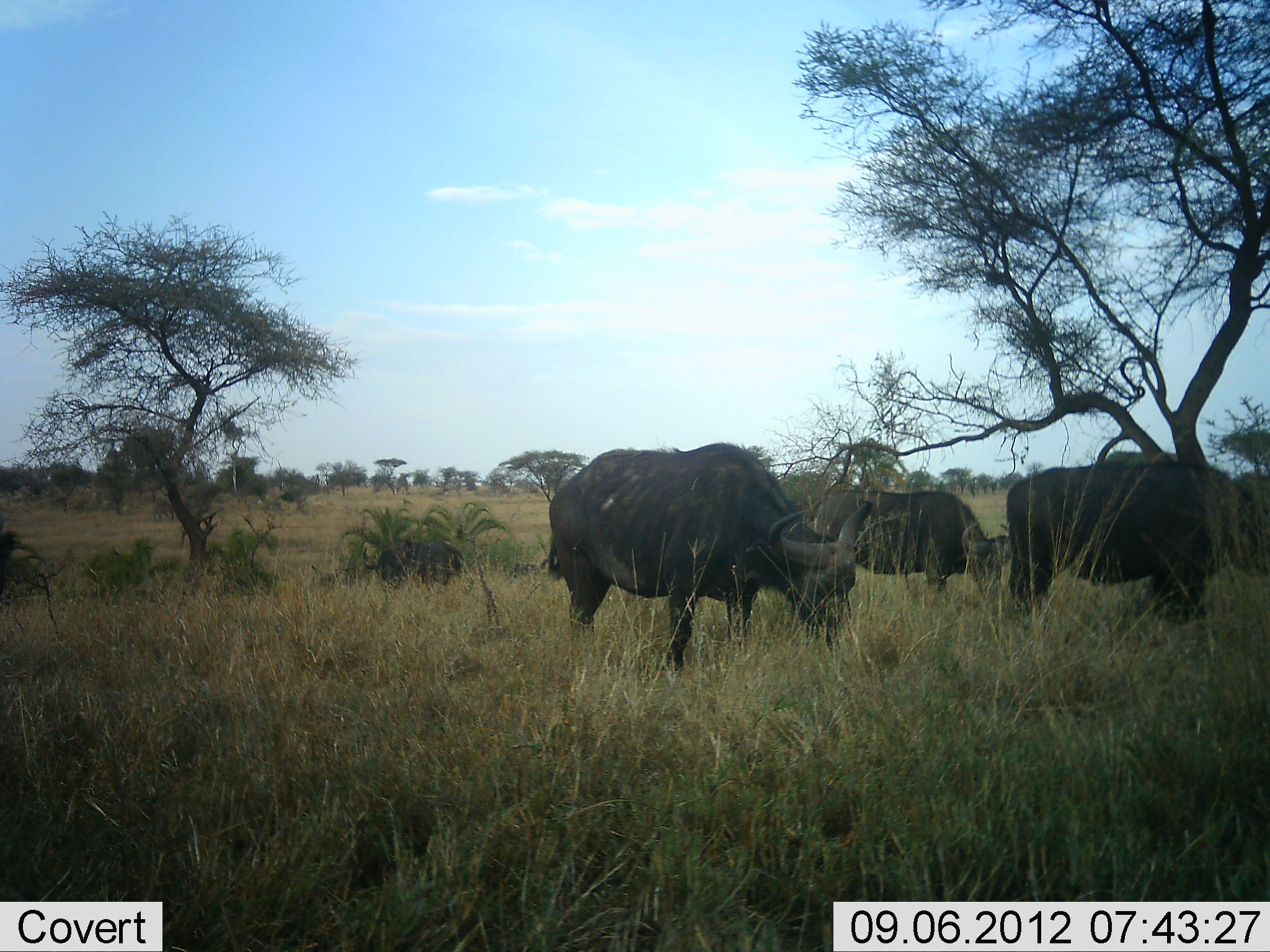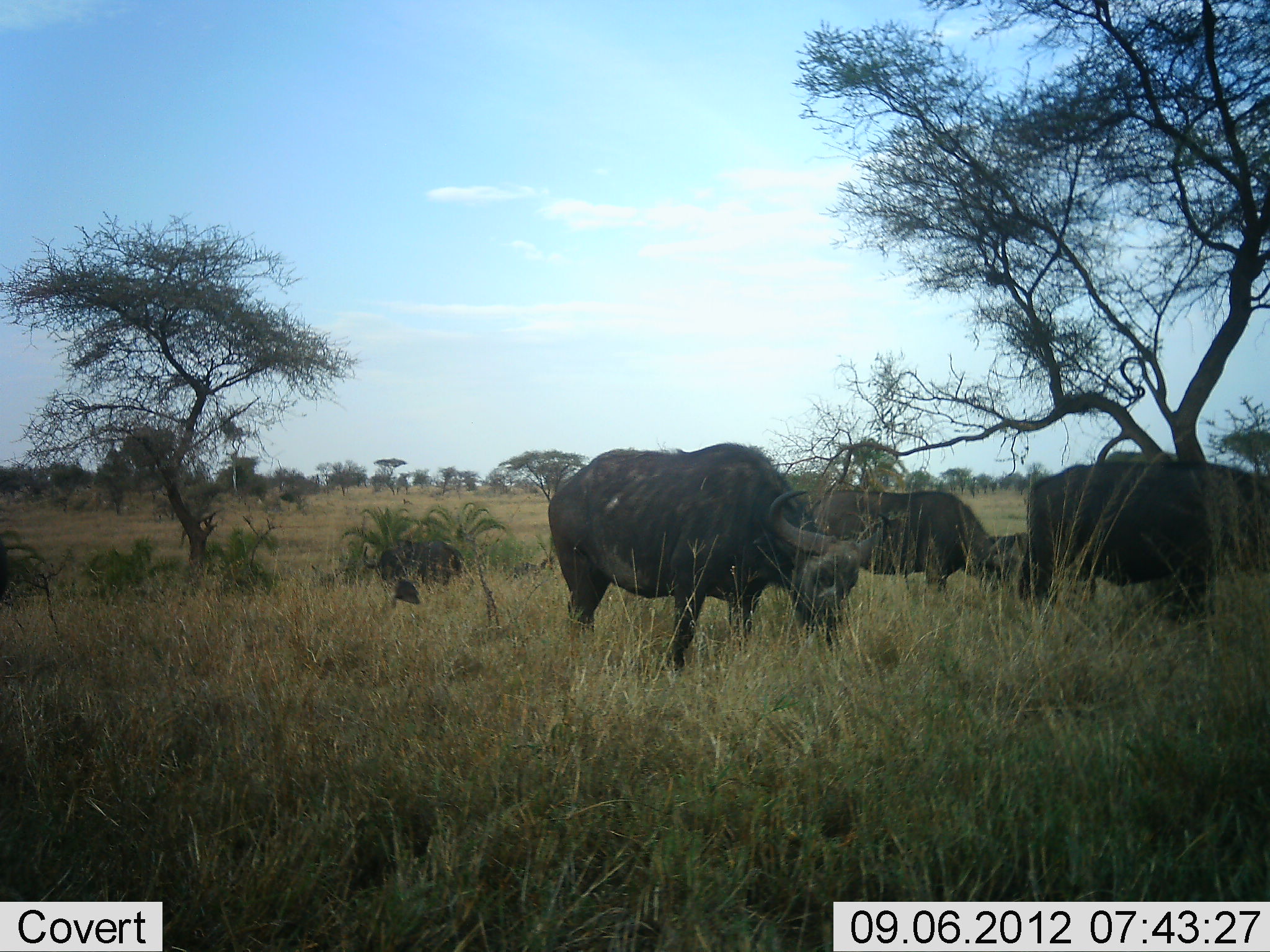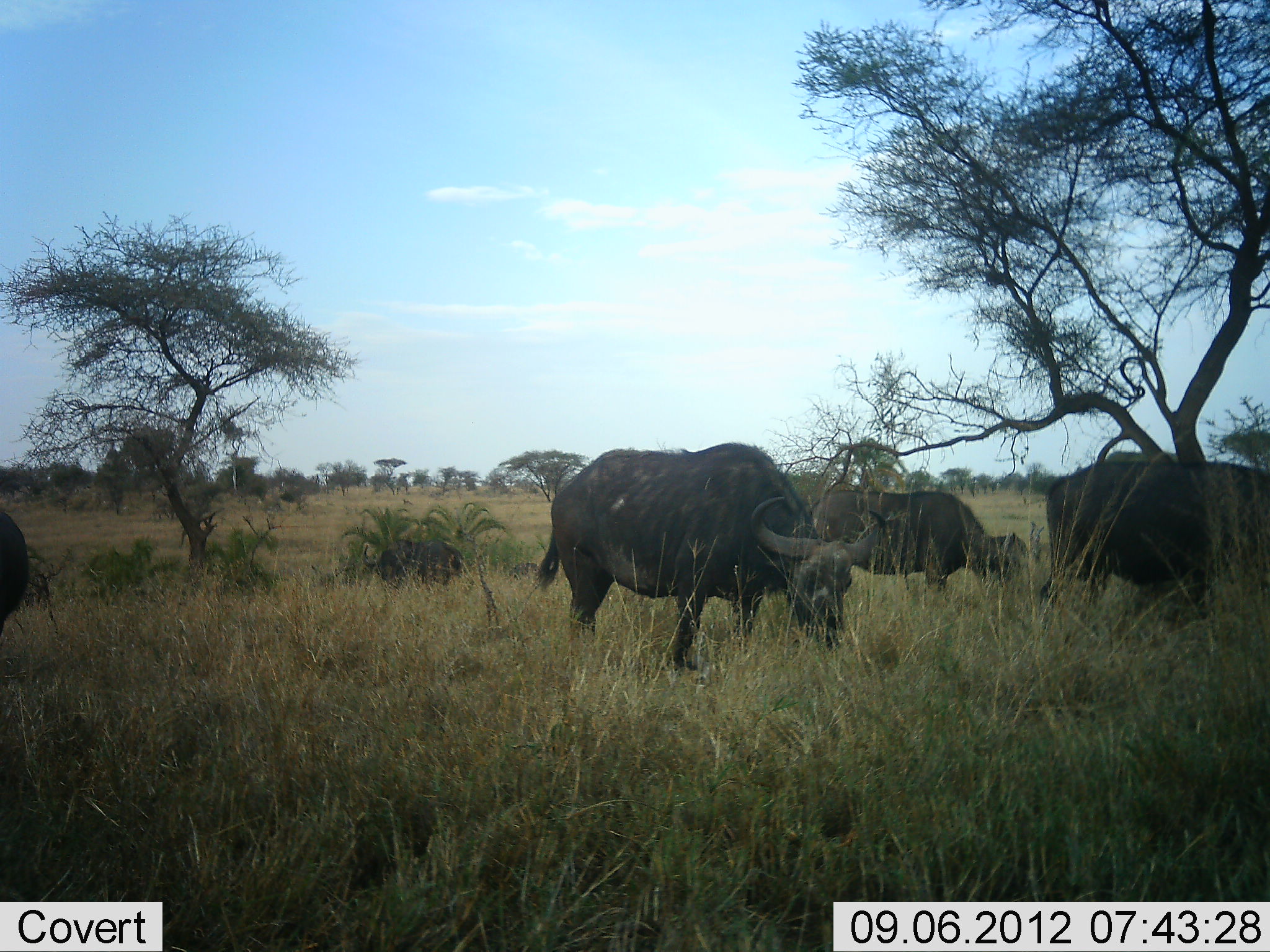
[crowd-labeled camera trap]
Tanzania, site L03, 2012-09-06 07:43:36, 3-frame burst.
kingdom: Animalia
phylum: Chordata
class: Mammalia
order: Artiodactyla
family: Bovidae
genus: Syncerus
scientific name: Syncerus caffer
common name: cape buffalo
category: buffalo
Buffalo (cape buffalo) (Syncerus caffer), count 4. Behavior (volunteer vote fractions): standing 36%, resting 0%, moving 14%, interacting 0%. Young present (vote fraction): 0%. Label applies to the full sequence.